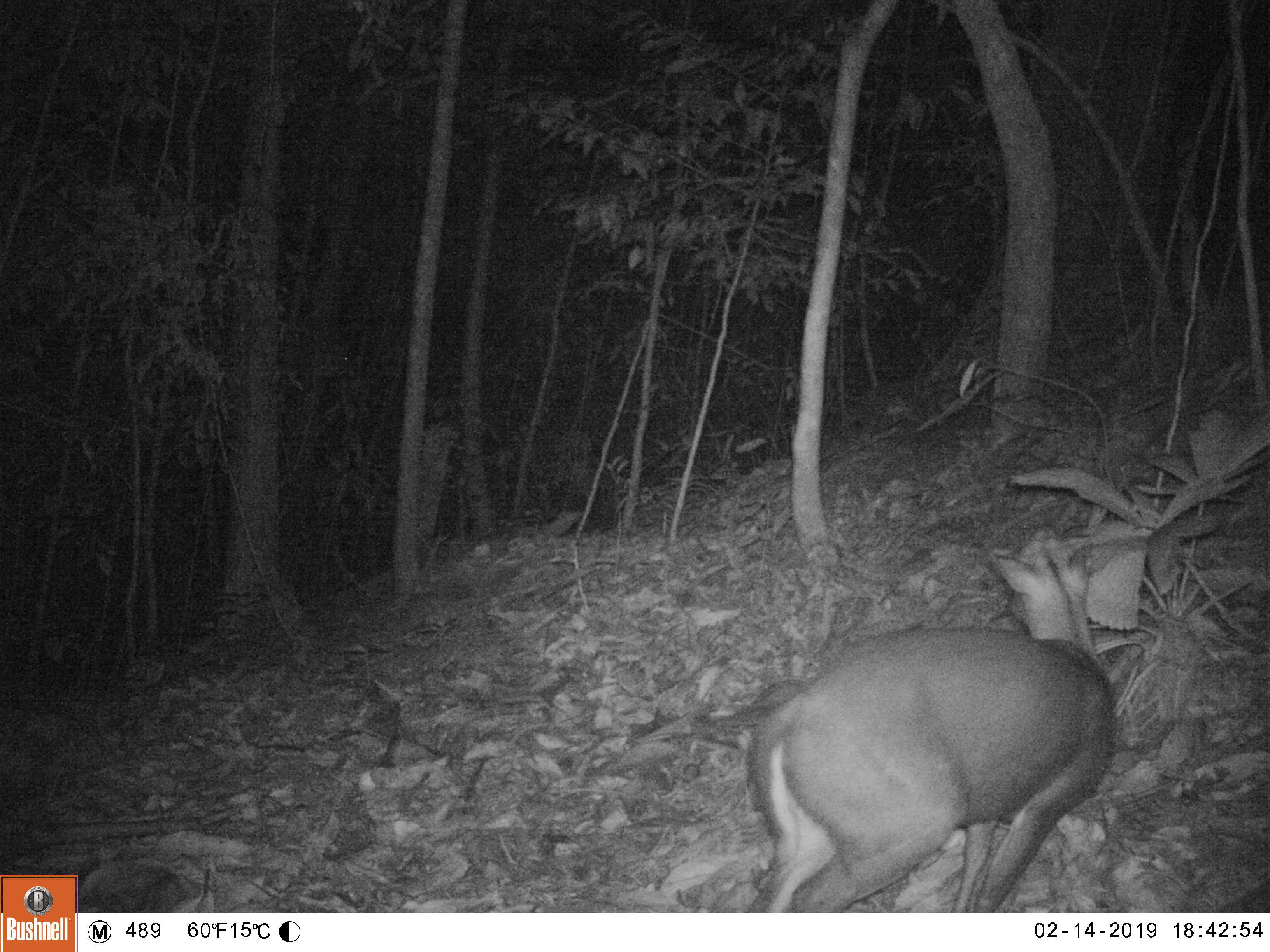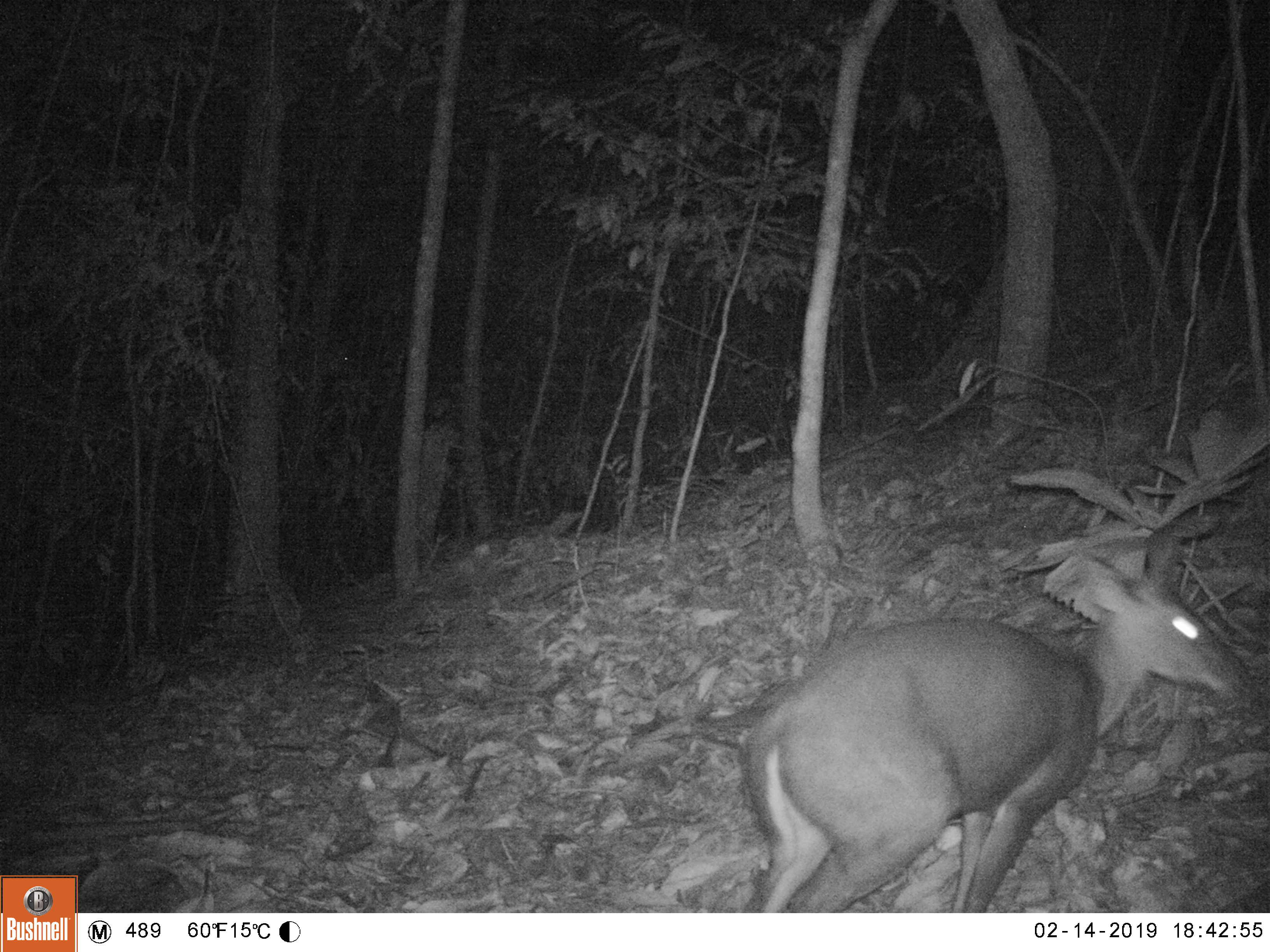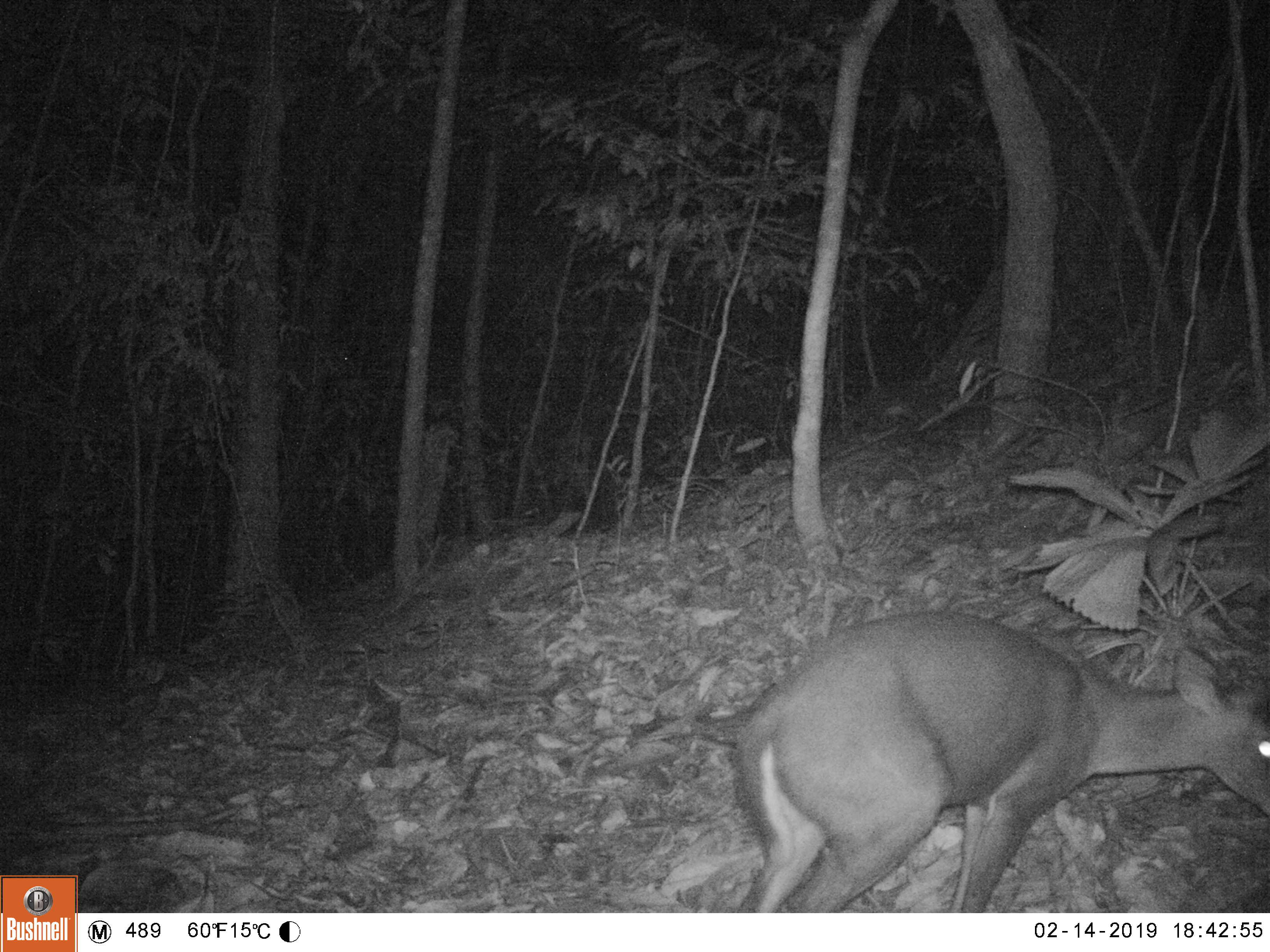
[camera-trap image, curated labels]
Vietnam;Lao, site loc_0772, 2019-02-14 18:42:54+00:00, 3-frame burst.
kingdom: Animalia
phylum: Chordata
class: Mammalia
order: Artiodactyla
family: Cervidae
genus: Muntiacus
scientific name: Muntiacus rooseveltorum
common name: roosevelt's muntjac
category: roosevelts muntjac group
Roosevelts muntjac group (roosevelt's muntjac) (Muntiacus rooseveltorum). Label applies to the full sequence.